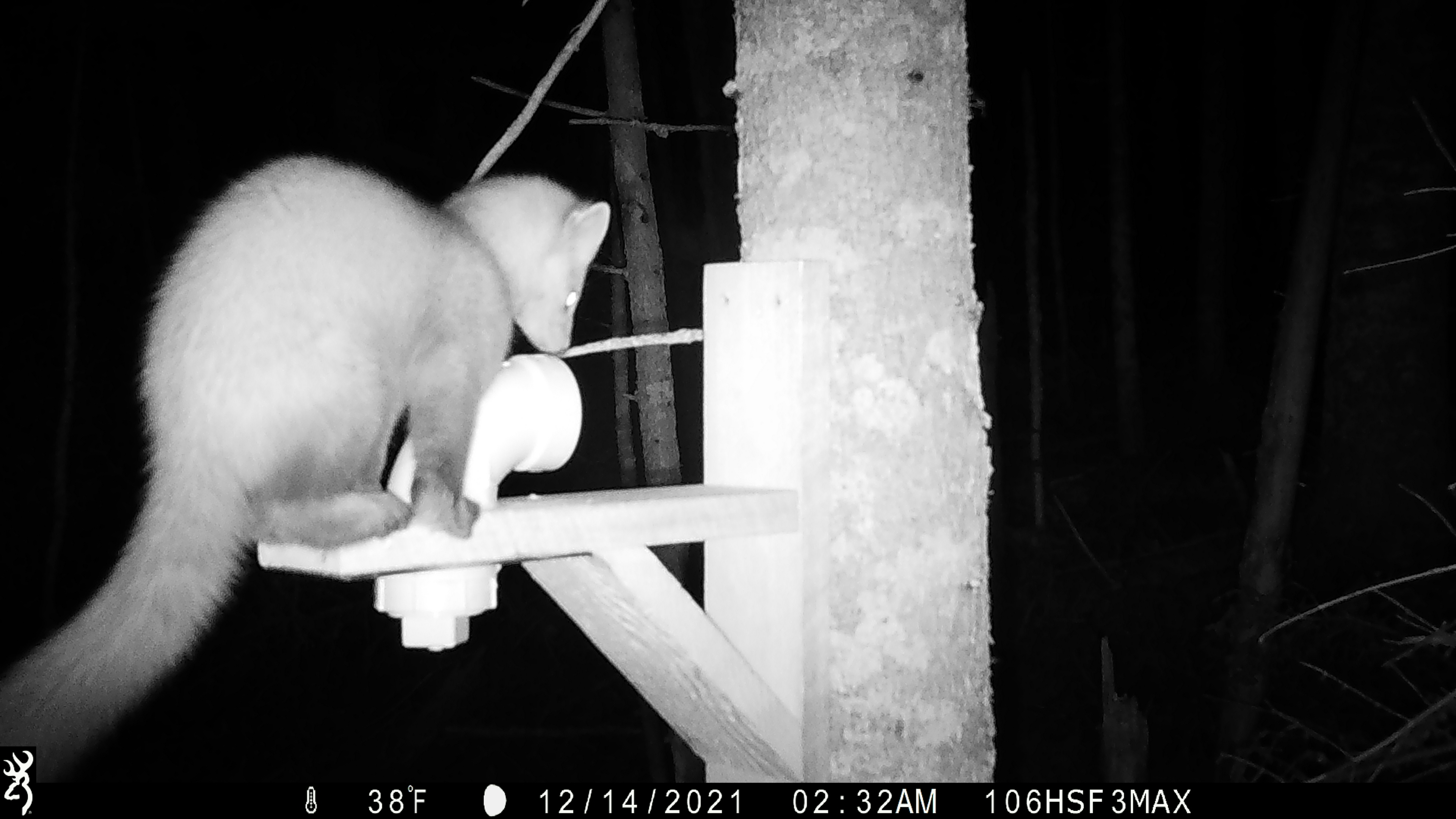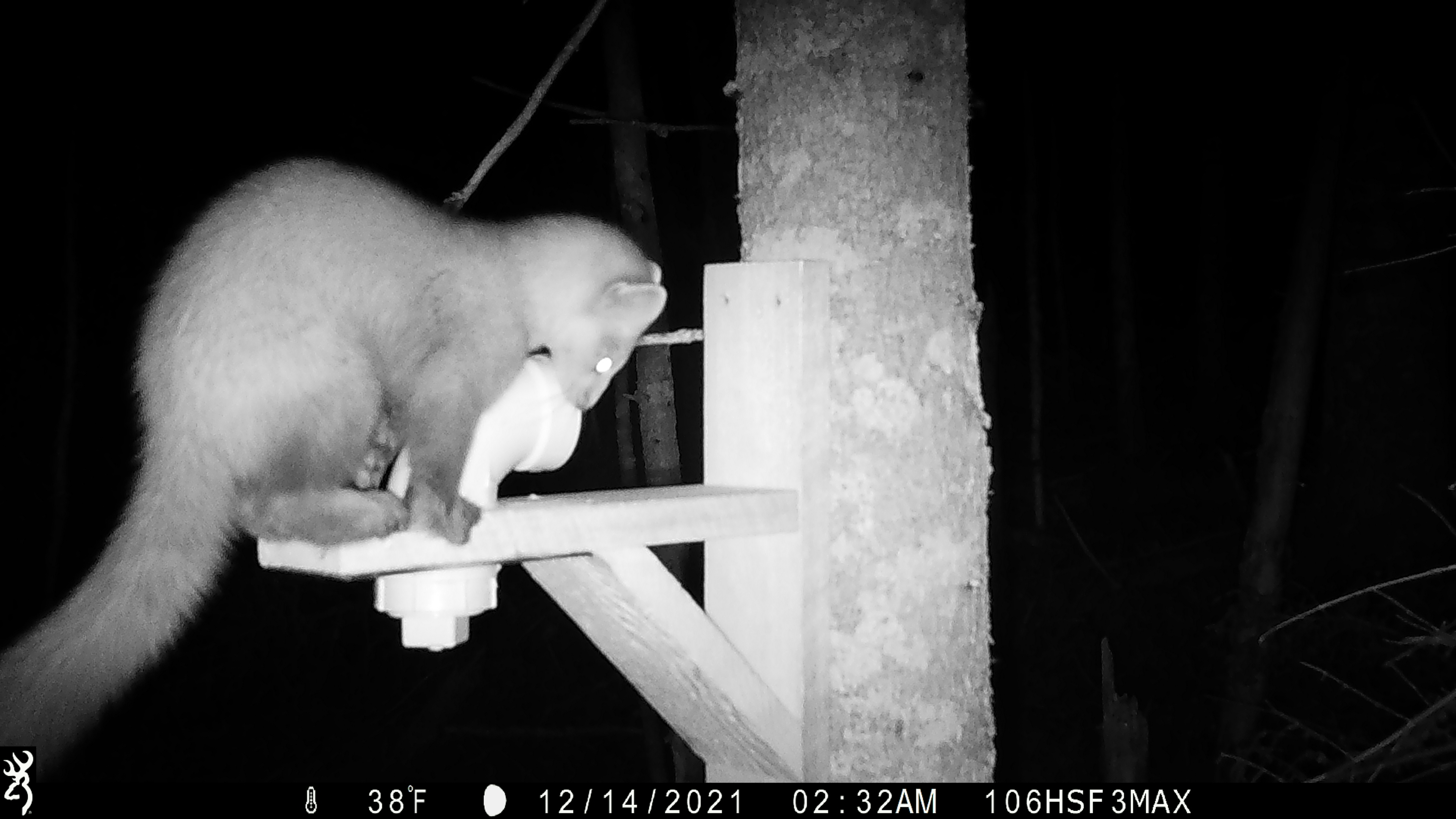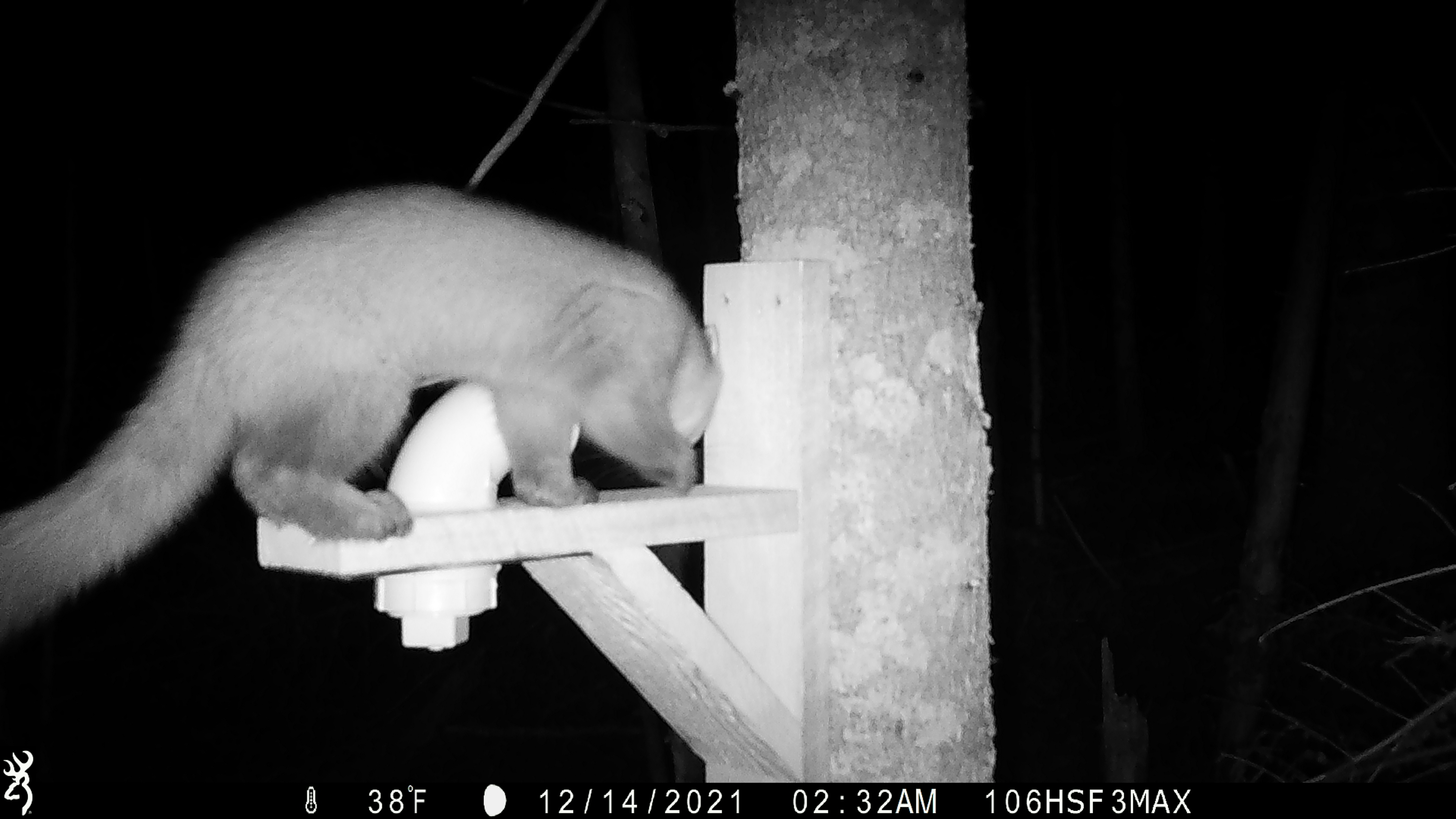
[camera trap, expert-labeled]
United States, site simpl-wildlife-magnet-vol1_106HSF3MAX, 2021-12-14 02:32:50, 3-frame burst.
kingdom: Animalia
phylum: Chordata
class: Mammalia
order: Carnivora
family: Mustelidae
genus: Martes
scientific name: Martes americana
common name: american marten